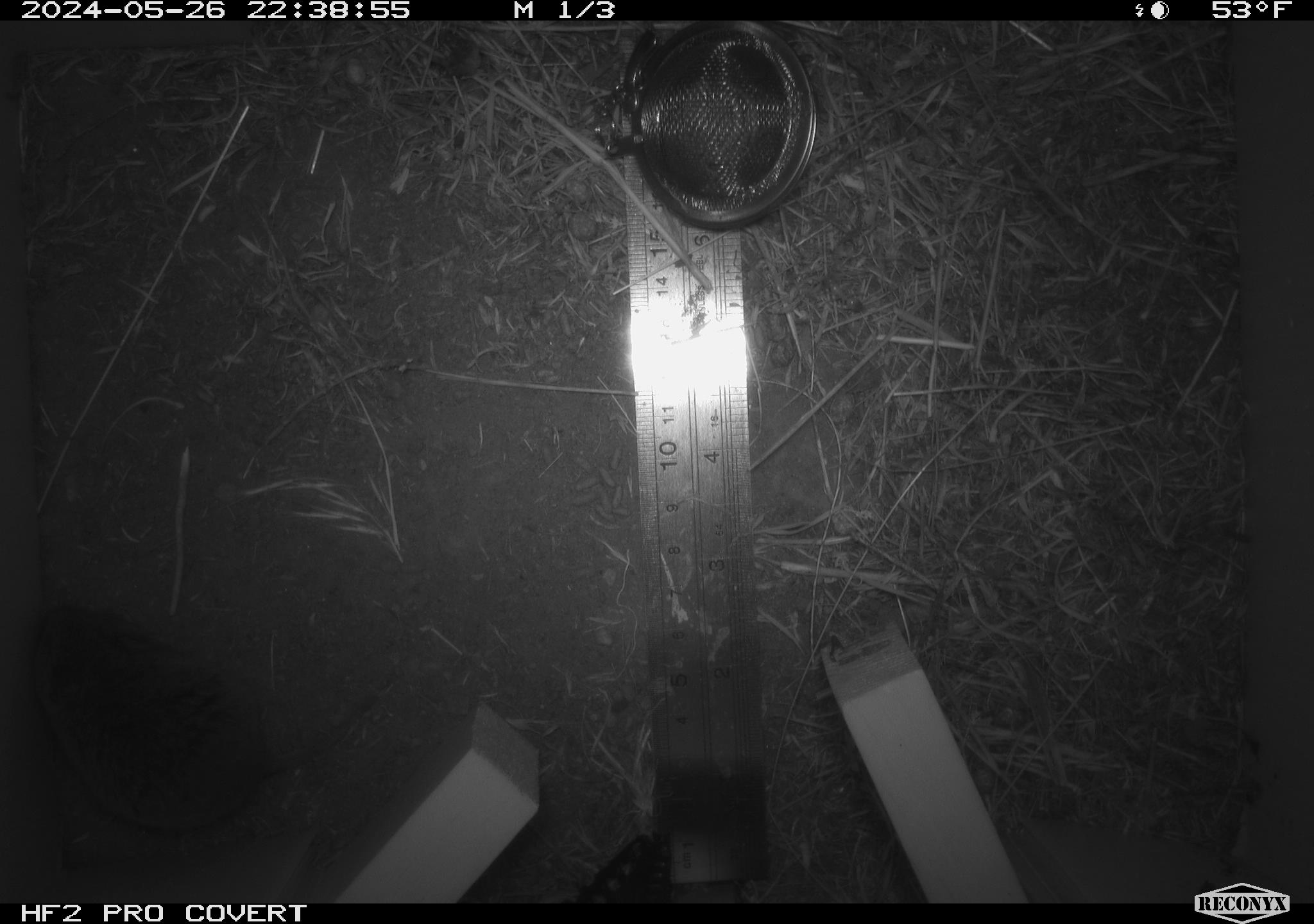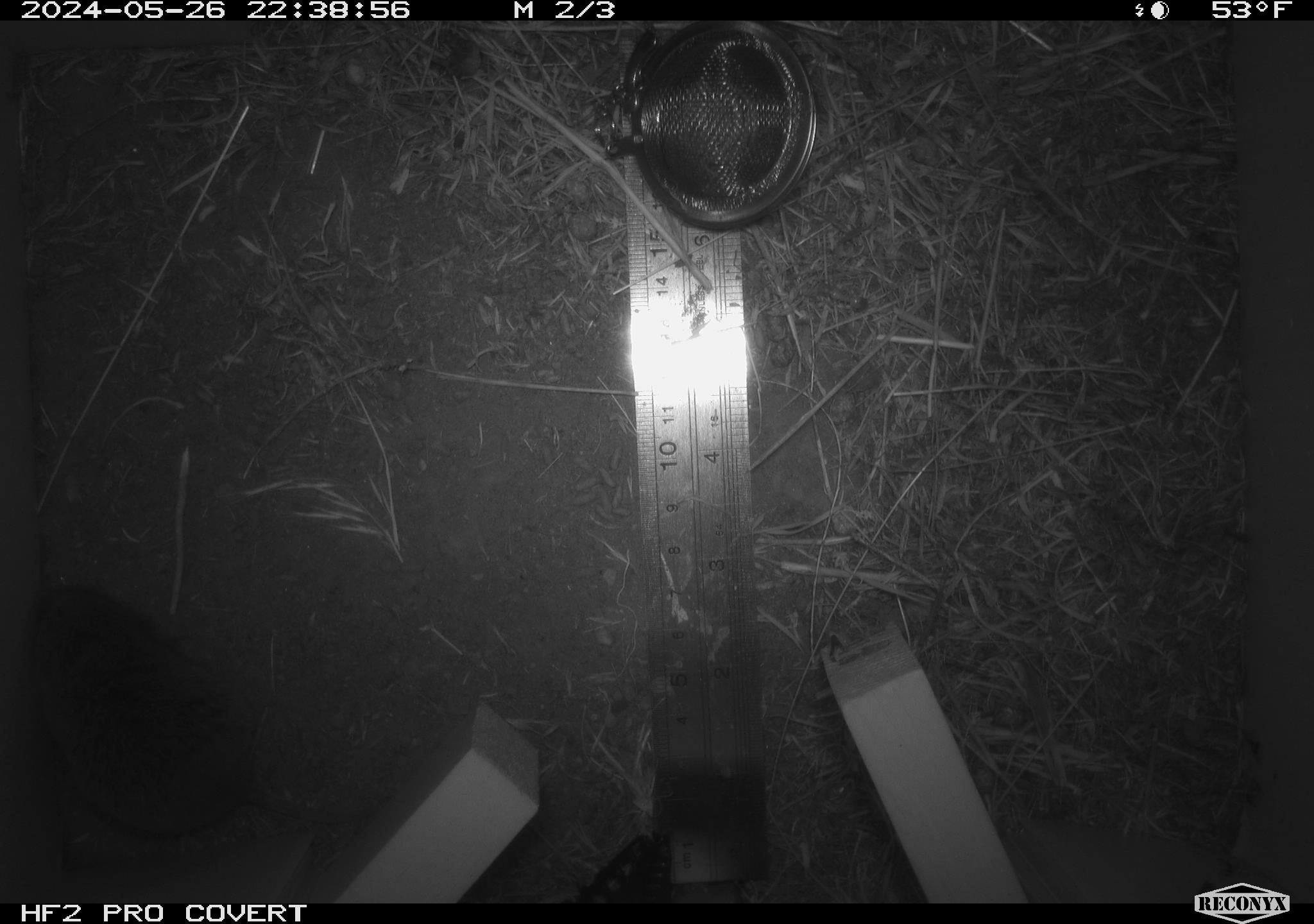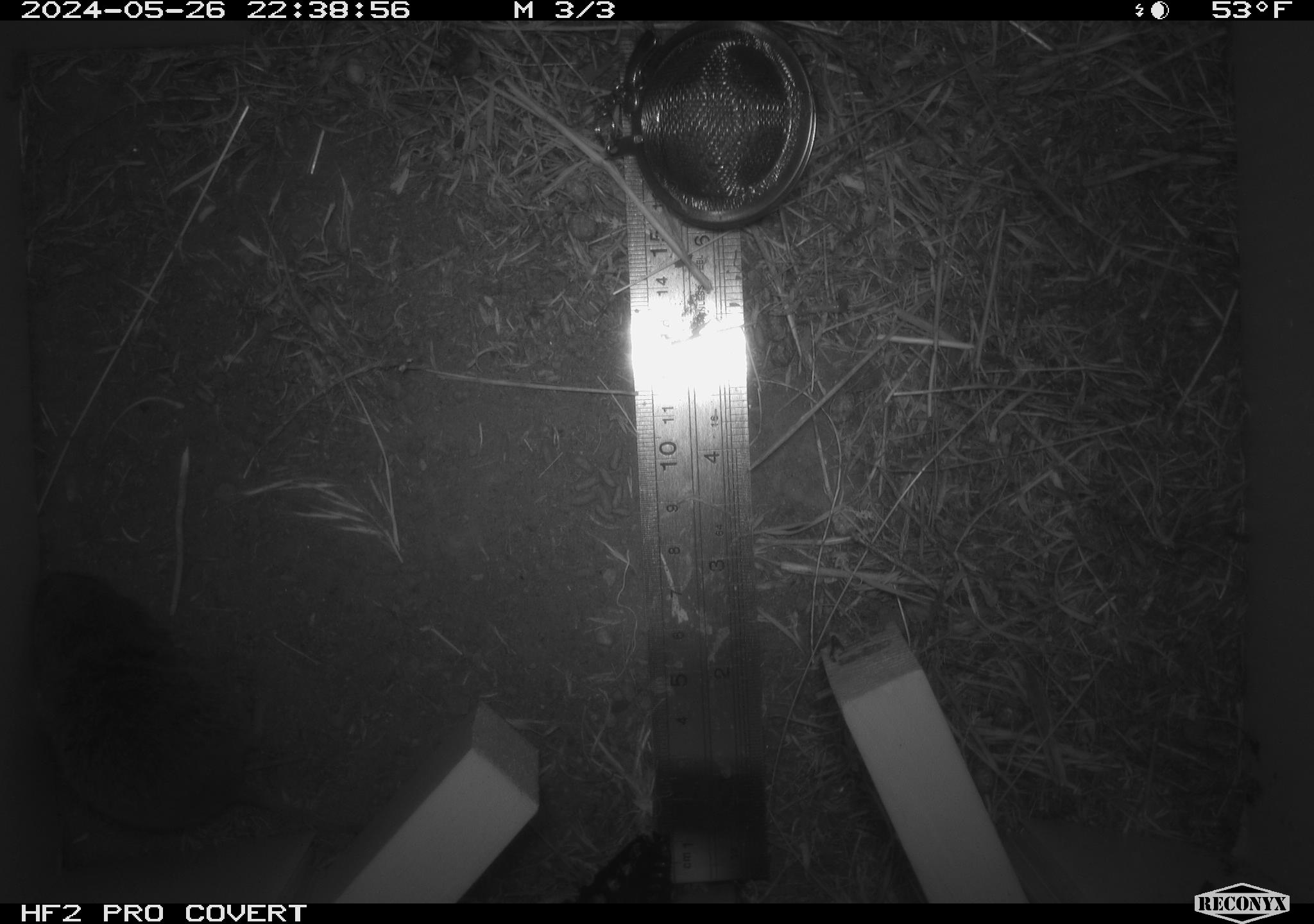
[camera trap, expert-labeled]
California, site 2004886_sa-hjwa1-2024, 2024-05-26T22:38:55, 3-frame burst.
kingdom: Animalia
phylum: Chordata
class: Mammalia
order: Rodentia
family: Cricetidae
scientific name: Cricetidae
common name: hamsters, voles, lemmings, and allies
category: cricetidae family